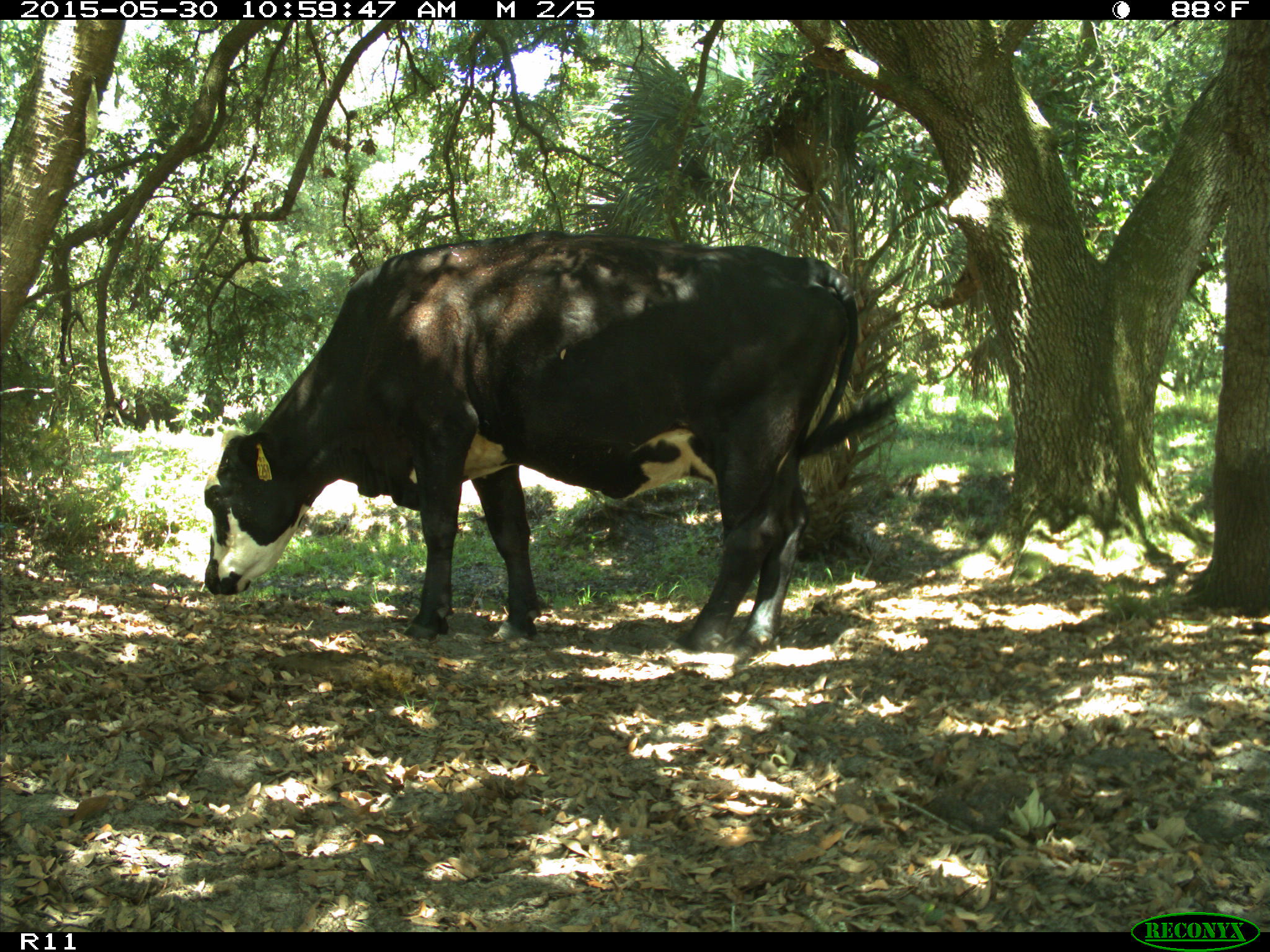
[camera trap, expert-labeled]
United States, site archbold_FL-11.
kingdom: Animalia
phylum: Chordata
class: Mammalia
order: Artiodactyla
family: Bovidae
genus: Bos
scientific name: Bos taurus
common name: domestic cow